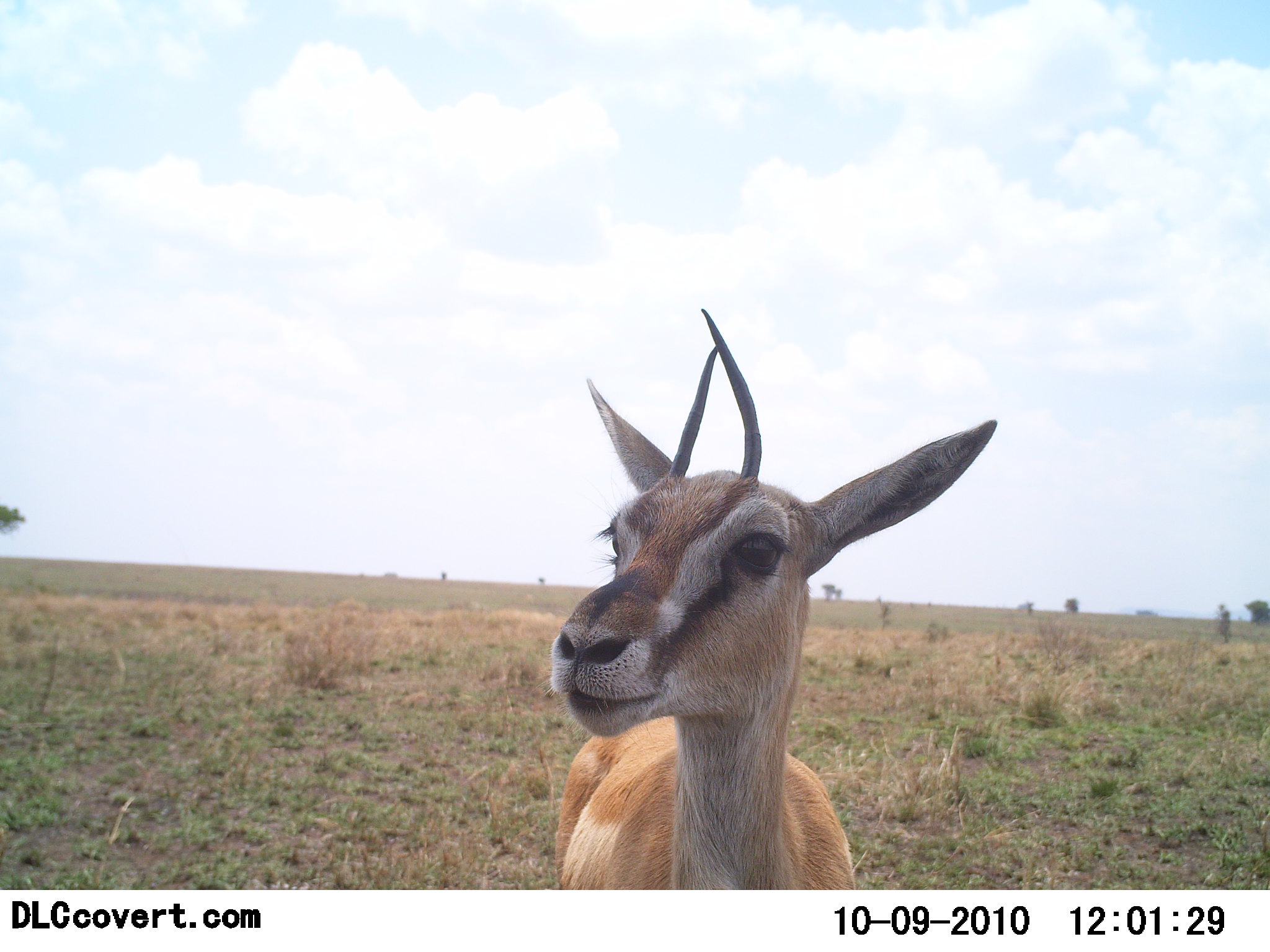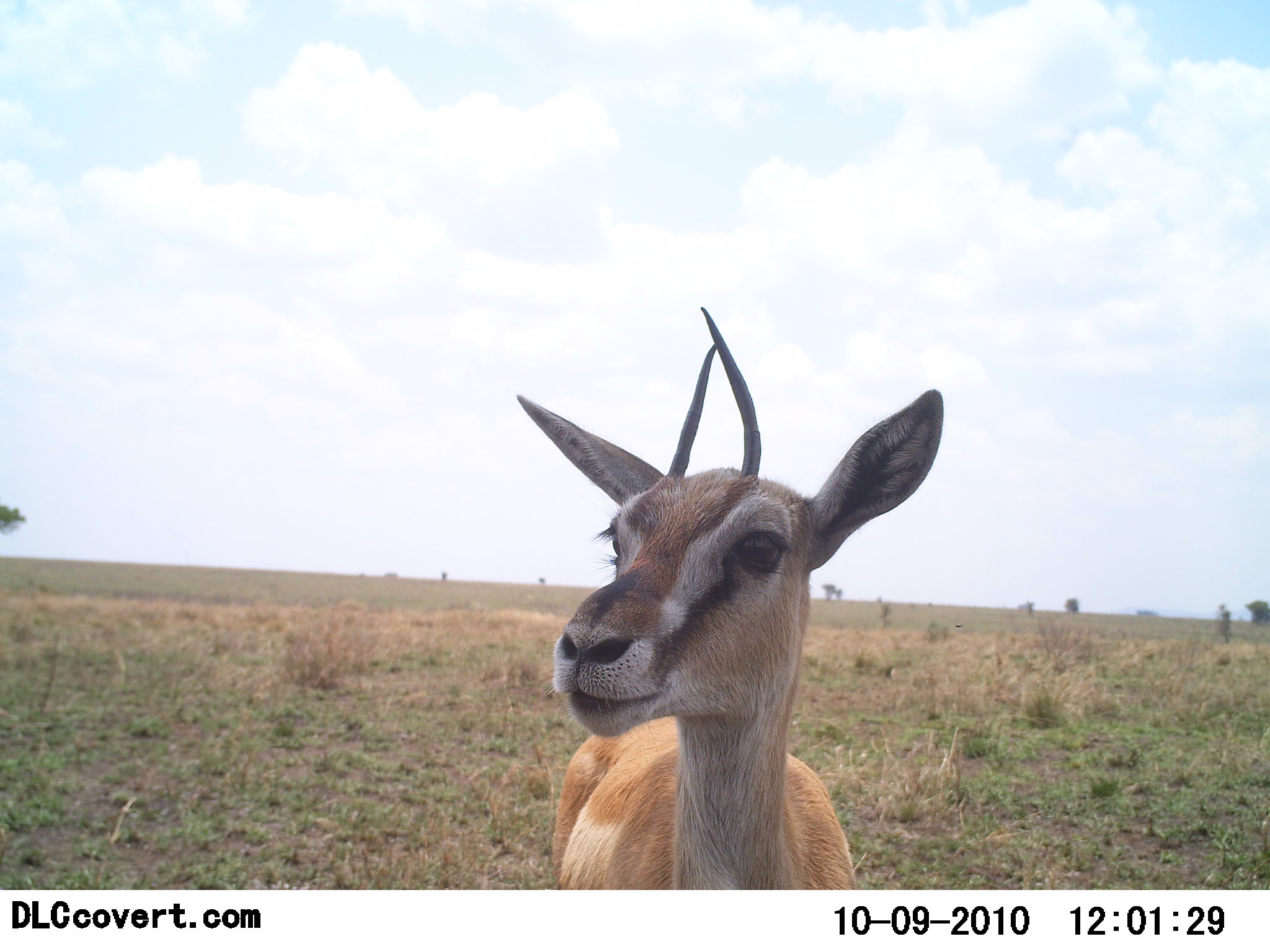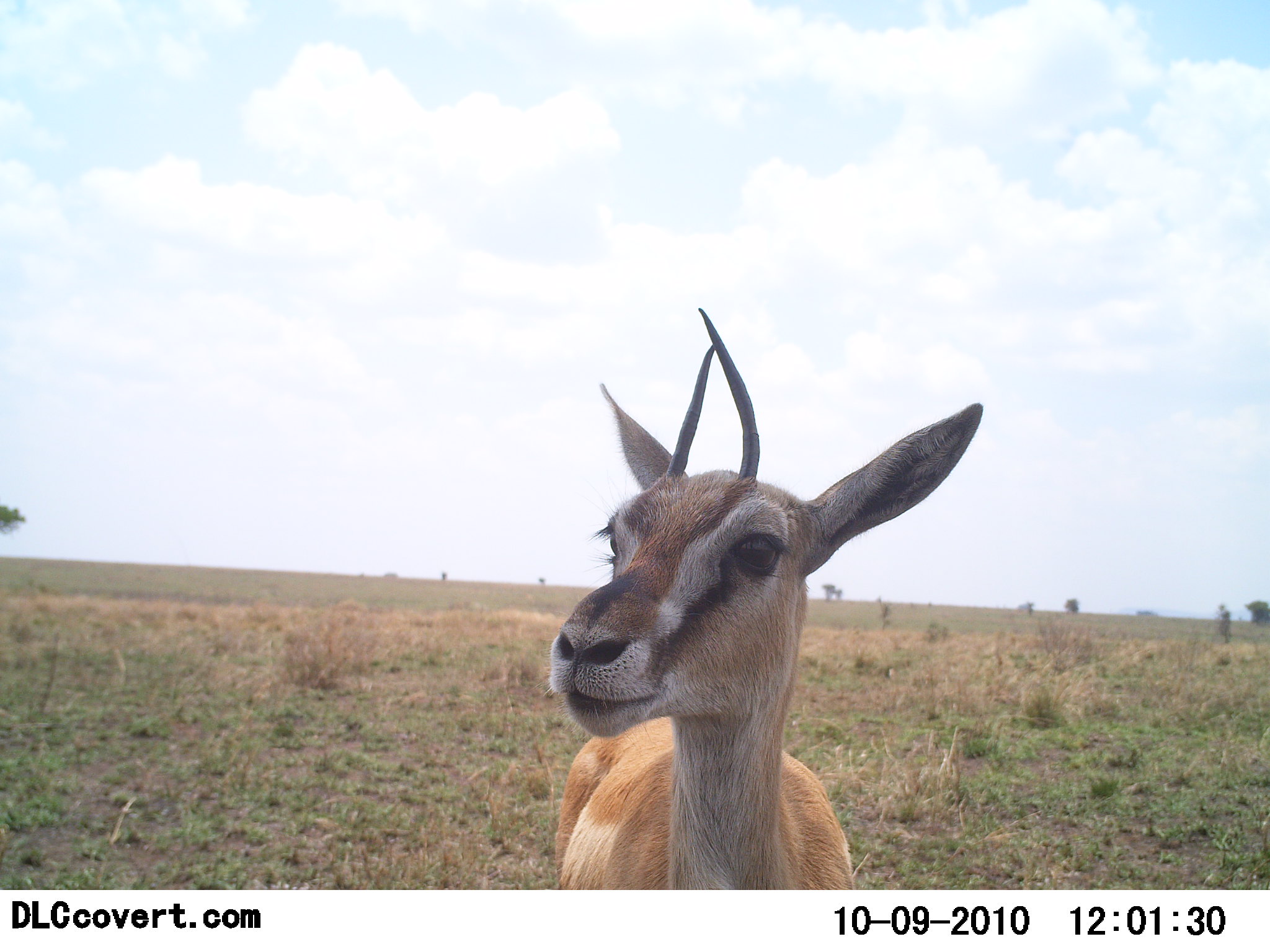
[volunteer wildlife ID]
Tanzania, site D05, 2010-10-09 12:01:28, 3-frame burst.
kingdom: Animalia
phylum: Chordata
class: Mammalia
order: Artiodactyla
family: Bovidae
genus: Eudorcas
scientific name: Eudorcas thomsonii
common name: thomson's gazelle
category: gazellethomsons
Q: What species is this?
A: Gazellethomsons (thomson's gazelle) (Eudorcas thomsonii).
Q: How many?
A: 1.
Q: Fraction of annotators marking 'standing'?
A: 100%.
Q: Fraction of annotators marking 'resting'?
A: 0%.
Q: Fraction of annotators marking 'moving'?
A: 0%.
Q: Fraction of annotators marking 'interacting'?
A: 0%.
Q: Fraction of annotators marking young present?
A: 0%.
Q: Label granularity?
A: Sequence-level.